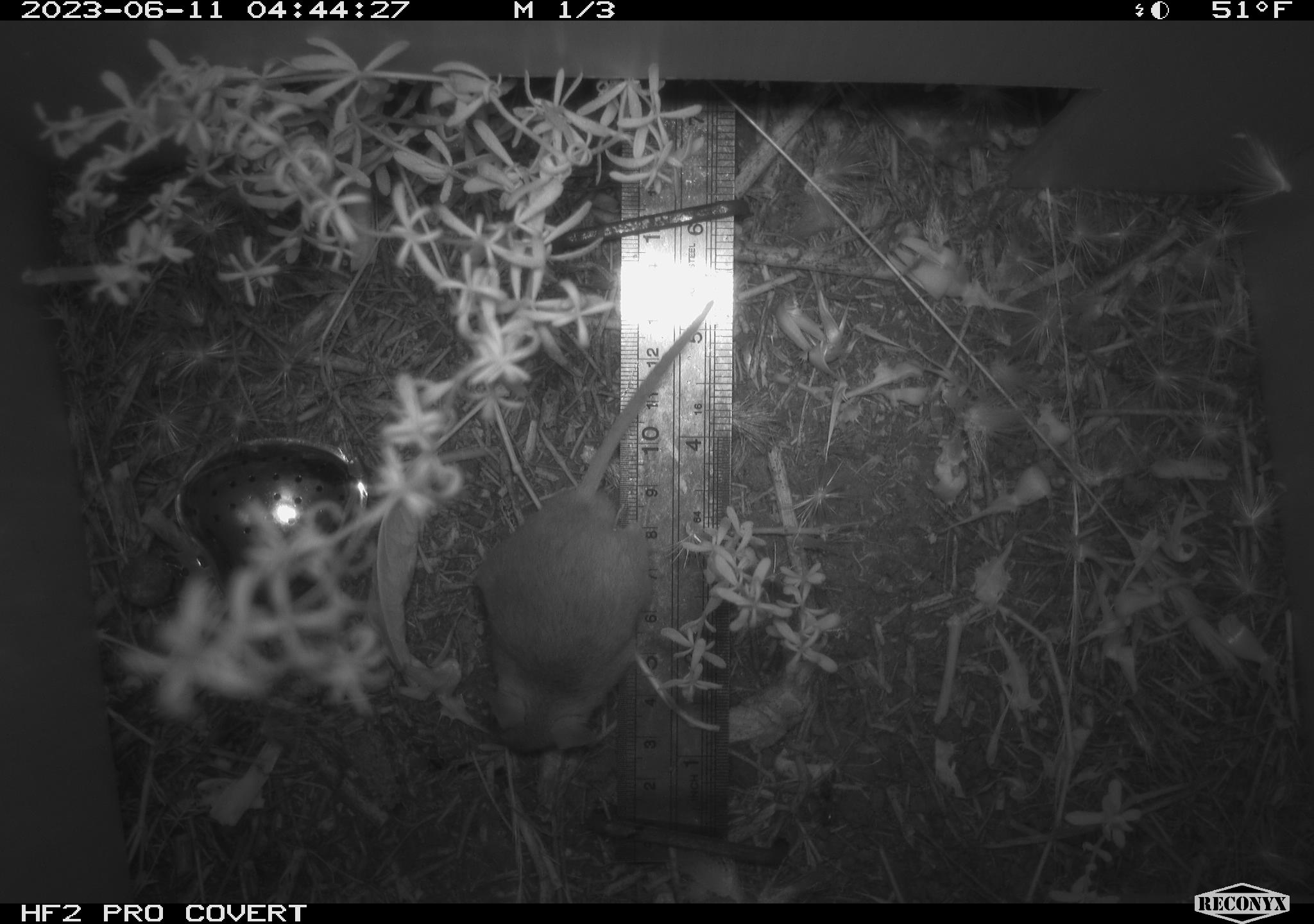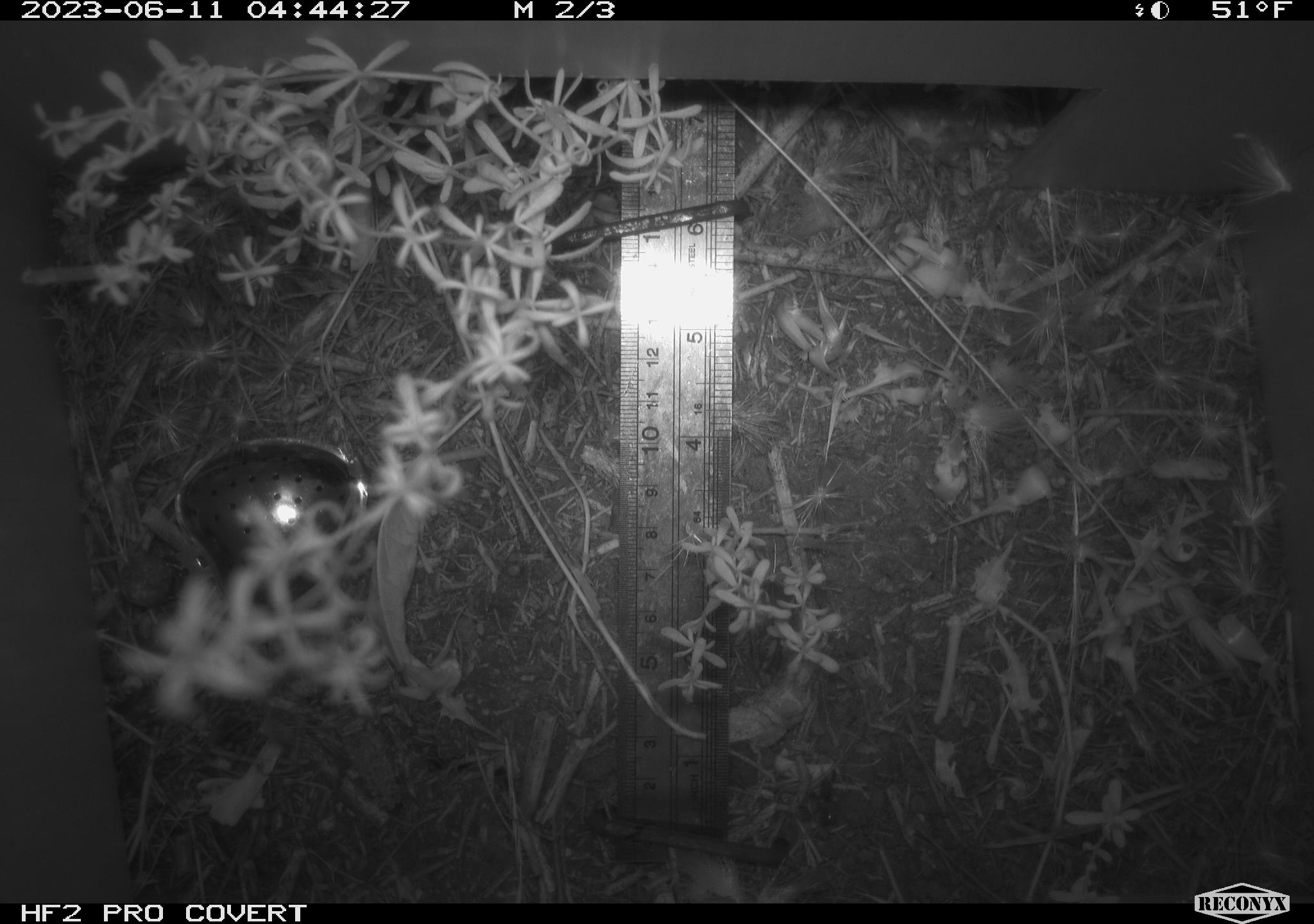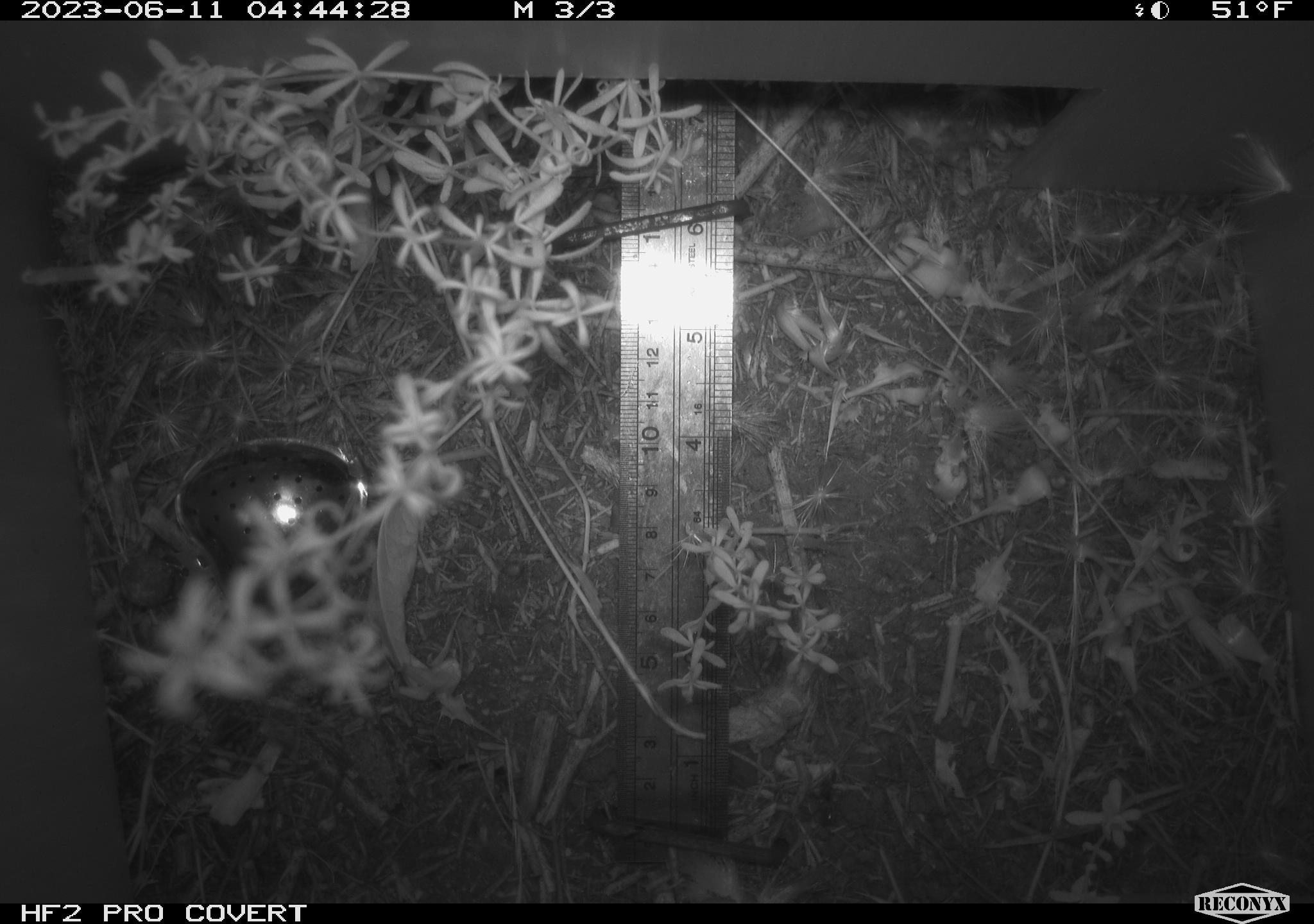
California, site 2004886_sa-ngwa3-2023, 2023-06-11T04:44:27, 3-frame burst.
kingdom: Animalia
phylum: Chordata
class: Mammalia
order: Rodentia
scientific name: Rodentia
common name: mouse species